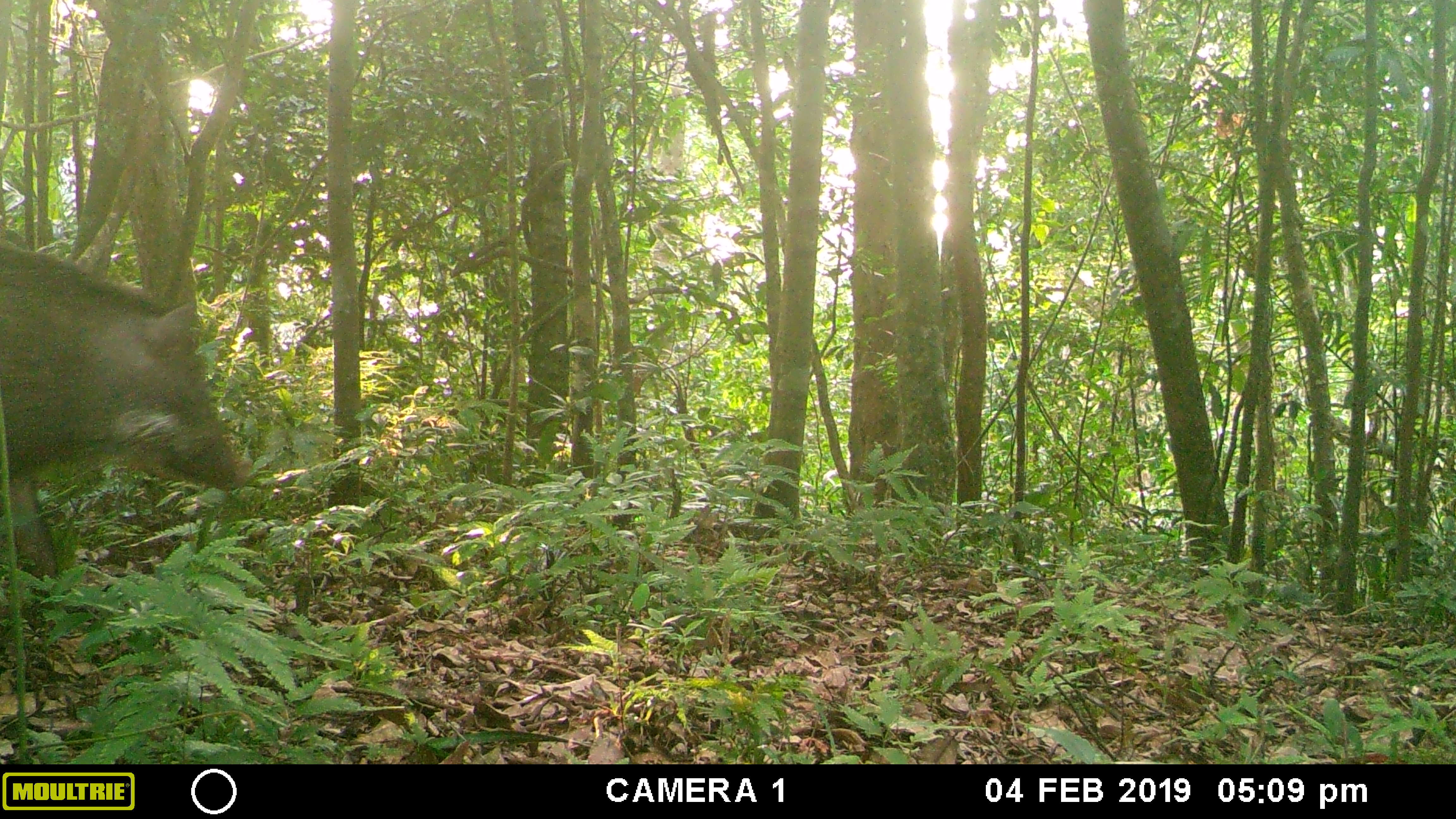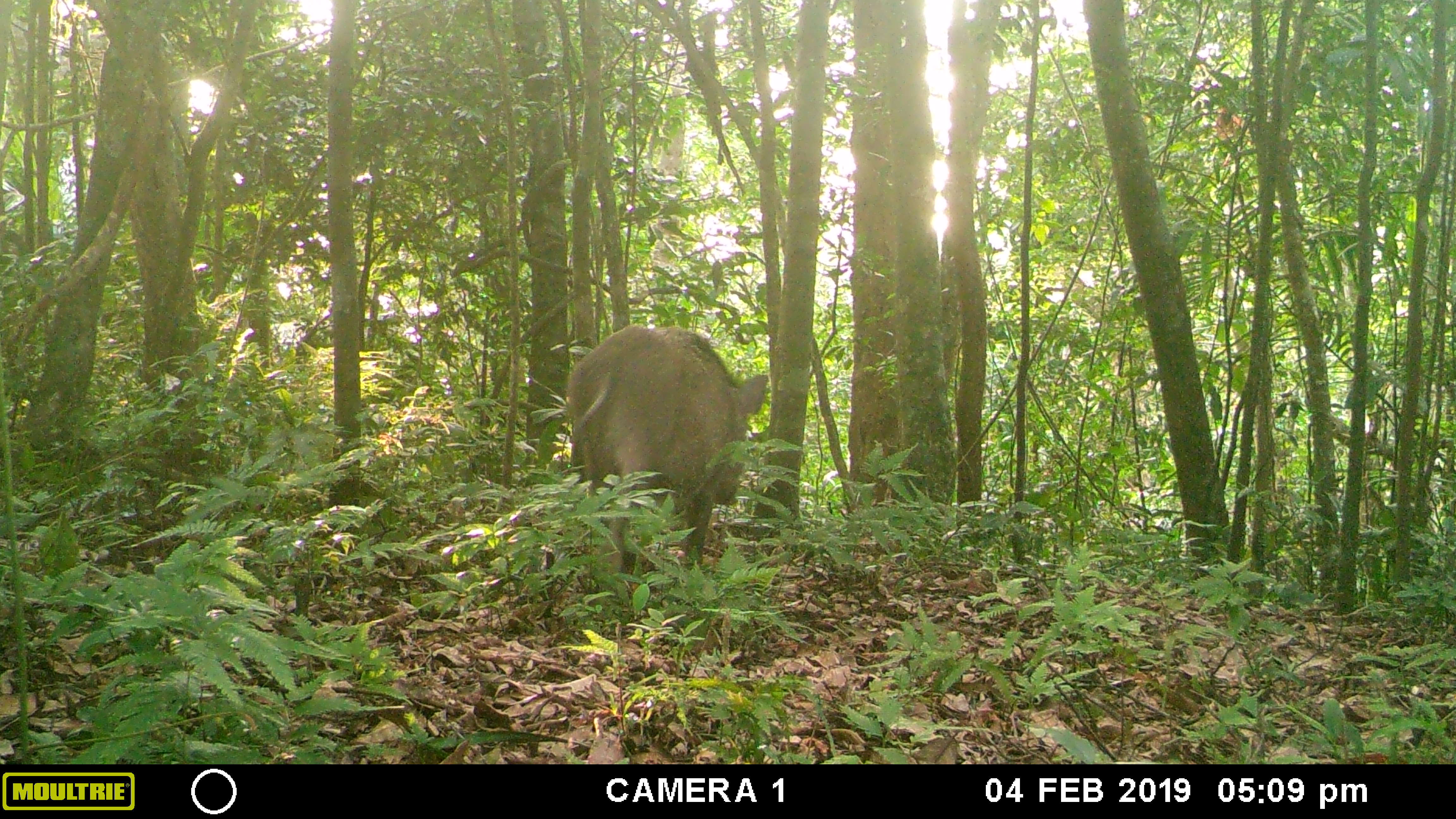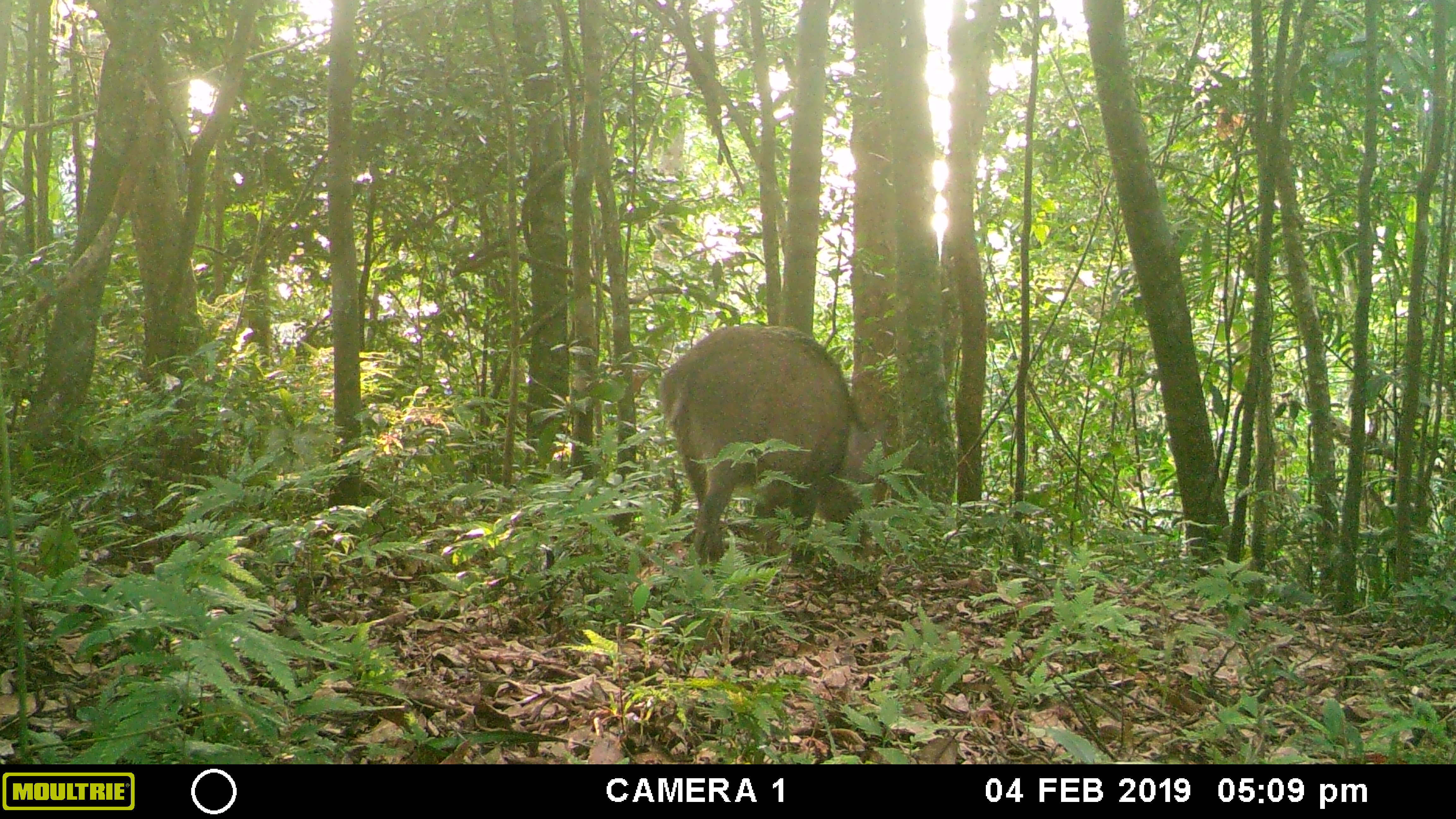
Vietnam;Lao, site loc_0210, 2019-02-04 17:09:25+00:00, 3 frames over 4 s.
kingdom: Animalia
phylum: Chordata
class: Mammalia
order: Artiodactyla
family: Suidae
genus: Sus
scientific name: Sus scrofa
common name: eurasian wild pig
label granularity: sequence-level